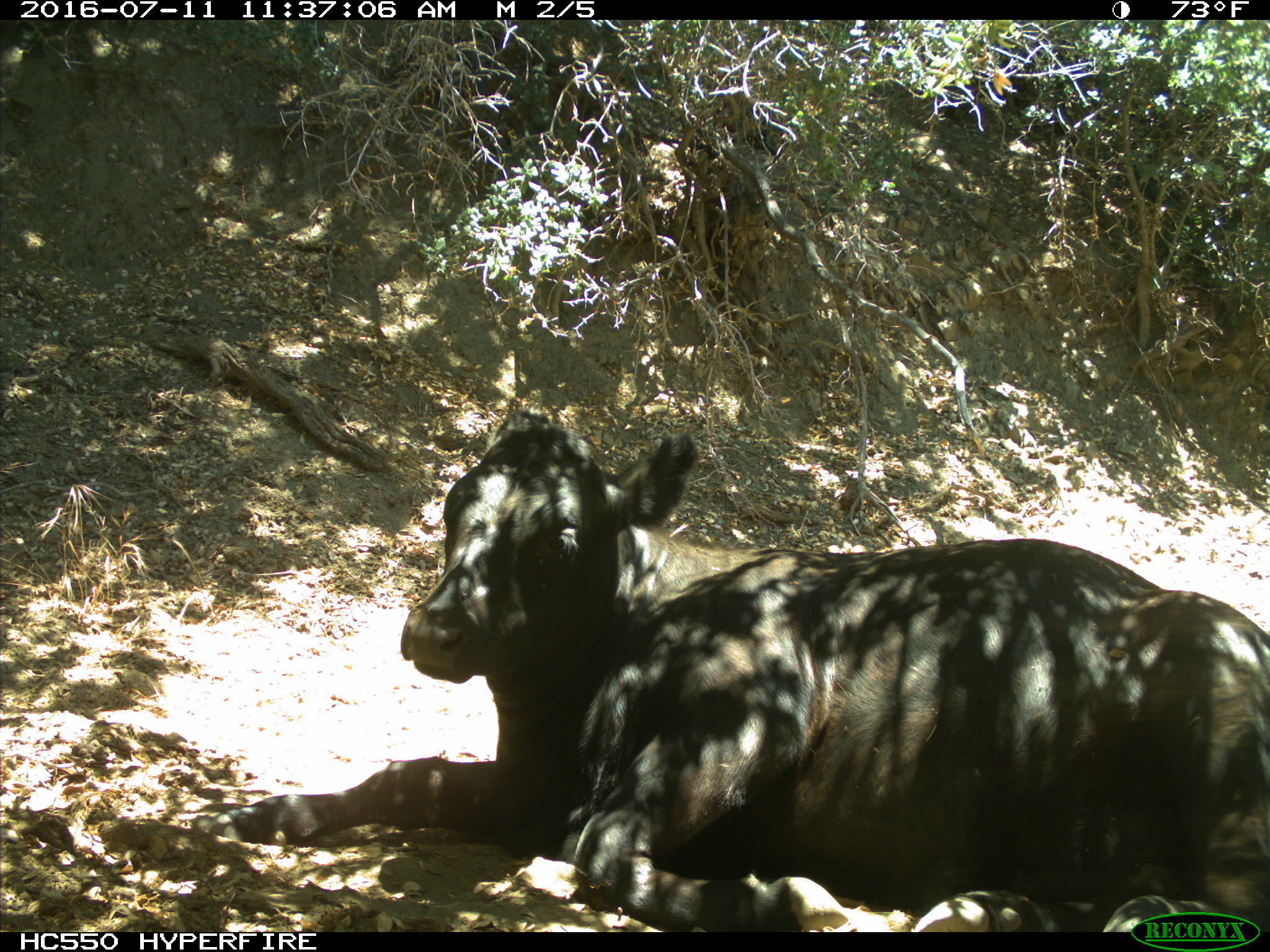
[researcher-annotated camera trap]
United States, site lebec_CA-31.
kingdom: Animalia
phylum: Chordata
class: Mammalia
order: Artiodactyla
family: Bovidae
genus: Bos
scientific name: Bos taurus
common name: domestic cow